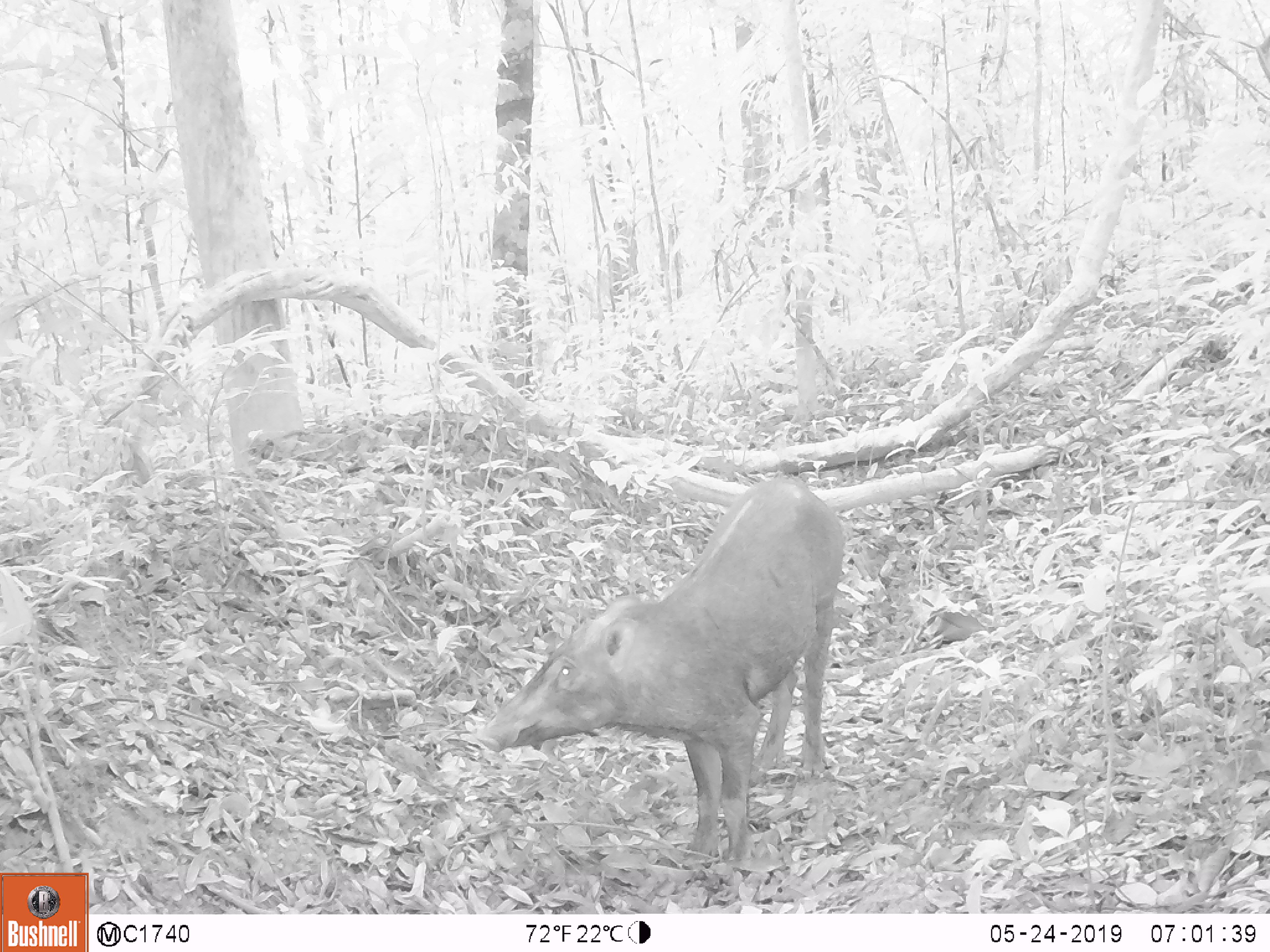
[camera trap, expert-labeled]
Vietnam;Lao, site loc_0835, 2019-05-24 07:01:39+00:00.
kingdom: Animalia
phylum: Chordata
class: Mammalia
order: Artiodactyla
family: Suidae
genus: Sus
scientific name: Sus scrofa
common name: eurasian wild pig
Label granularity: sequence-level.